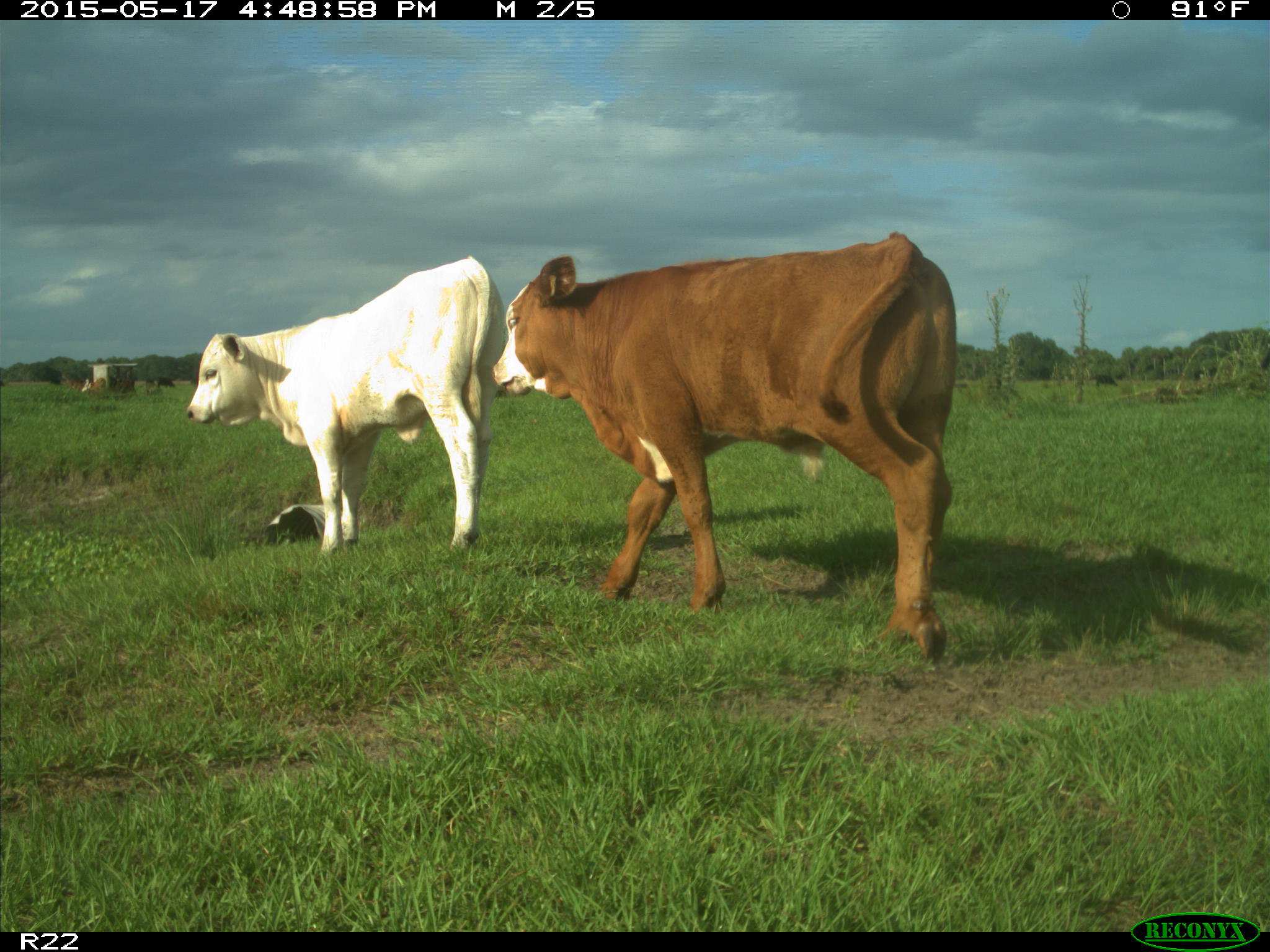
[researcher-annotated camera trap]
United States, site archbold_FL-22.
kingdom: Animalia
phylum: Chordata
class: Mammalia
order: Artiodactyla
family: Bovidae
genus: Bos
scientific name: Bos taurus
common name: domestic cow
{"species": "Bos taurus (domestic cow)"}